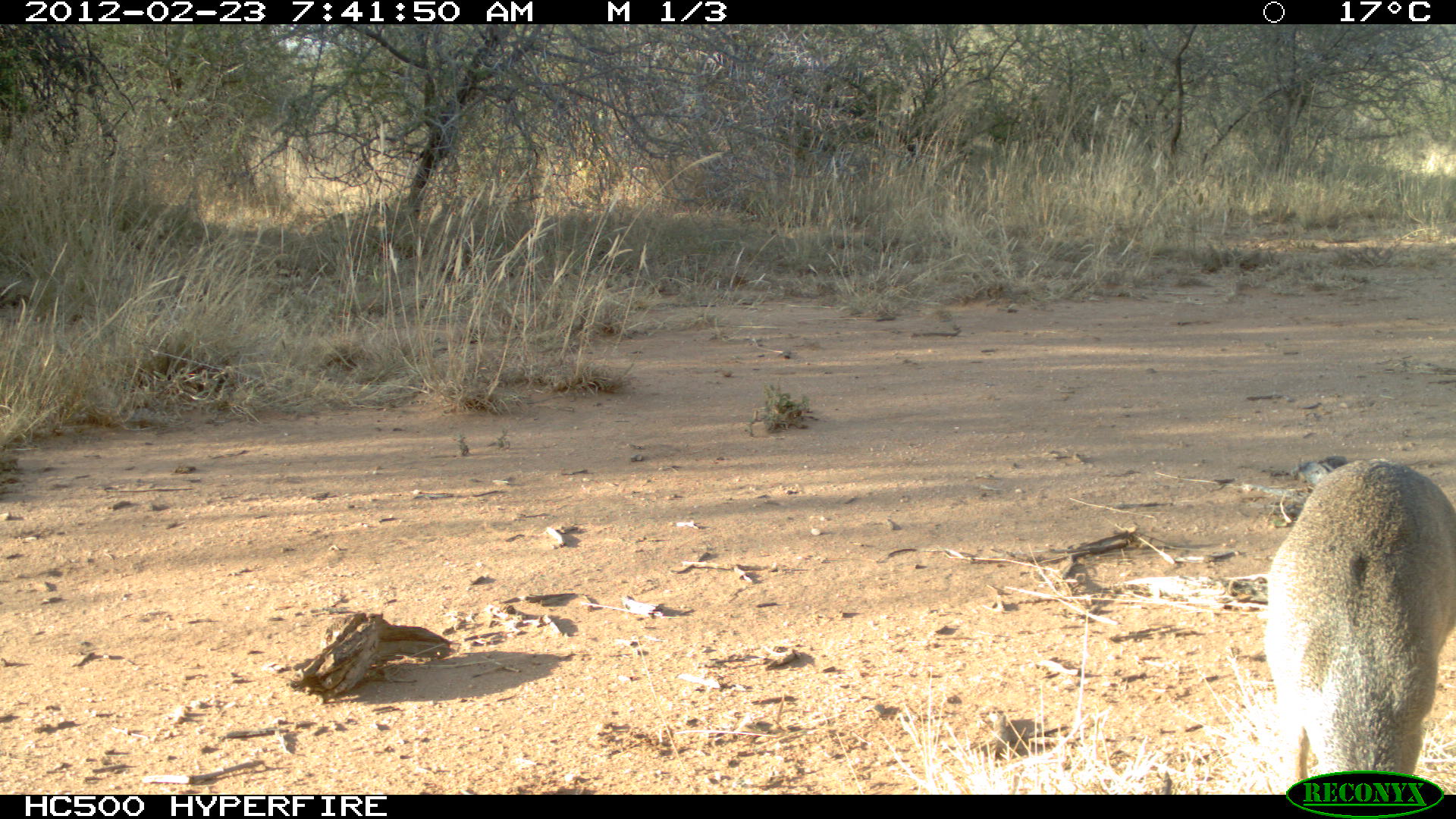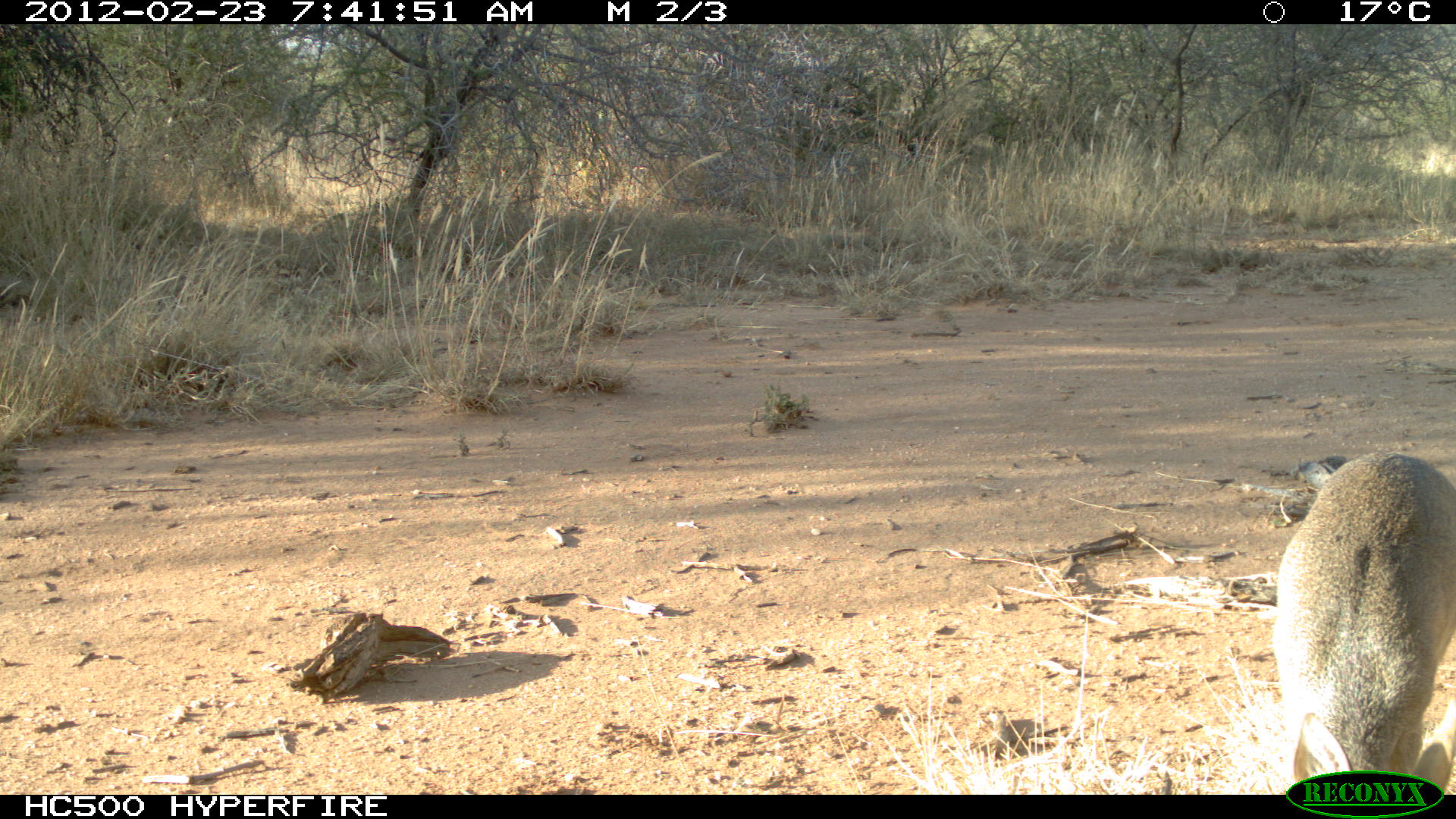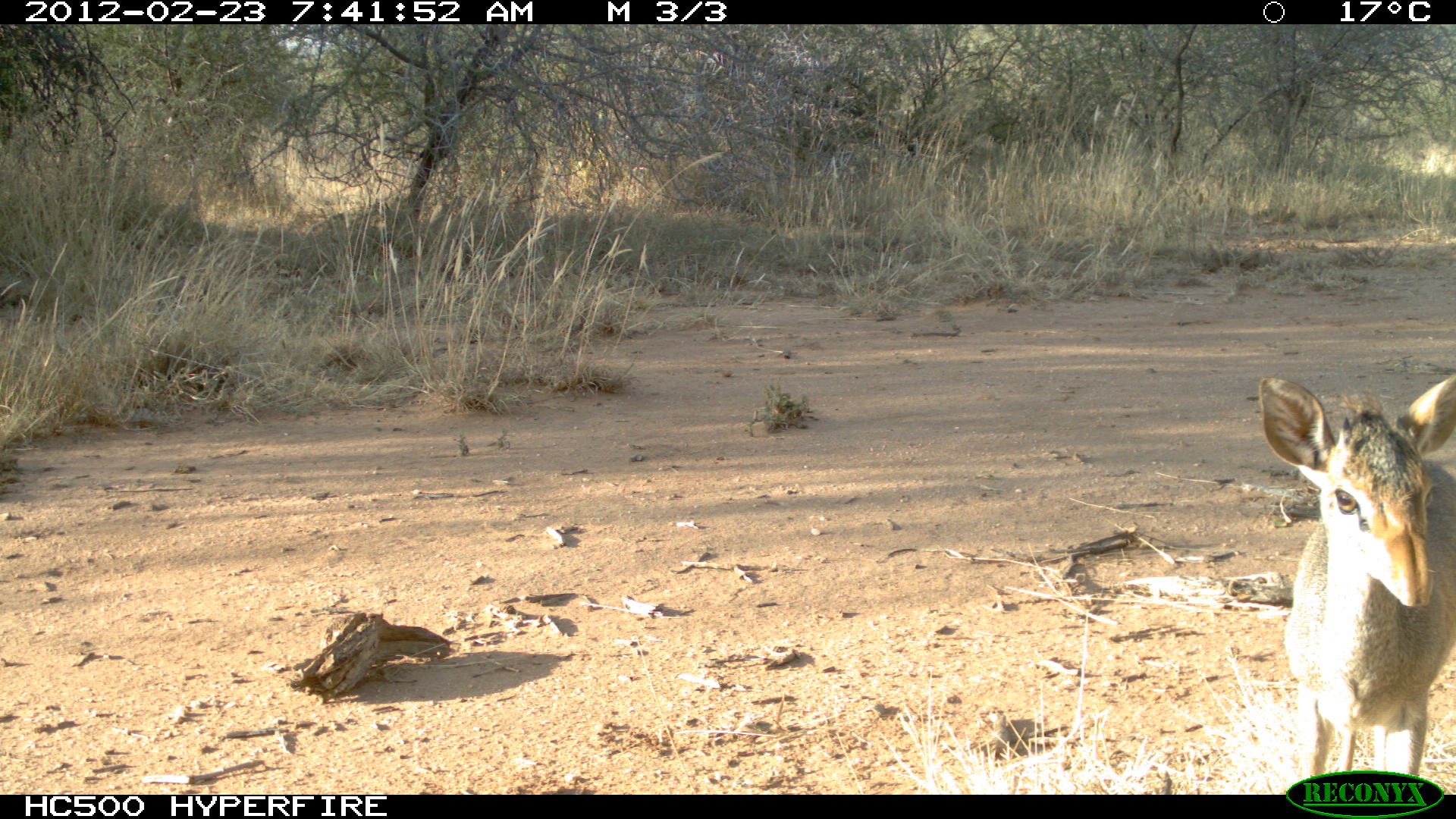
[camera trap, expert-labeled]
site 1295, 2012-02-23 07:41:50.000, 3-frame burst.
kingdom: Animalia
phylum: Chordata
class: Mammalia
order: Artiodactyla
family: Bovidae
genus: Madoqua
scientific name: Madoqua guentheri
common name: günther's dik-dik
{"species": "Madoqua guentheri (günther's dik-dik)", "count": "1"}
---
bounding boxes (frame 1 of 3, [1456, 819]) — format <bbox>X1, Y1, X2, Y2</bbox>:
madoqua guentheri: <bbox>1260, 455, 1456, 792</bbox>